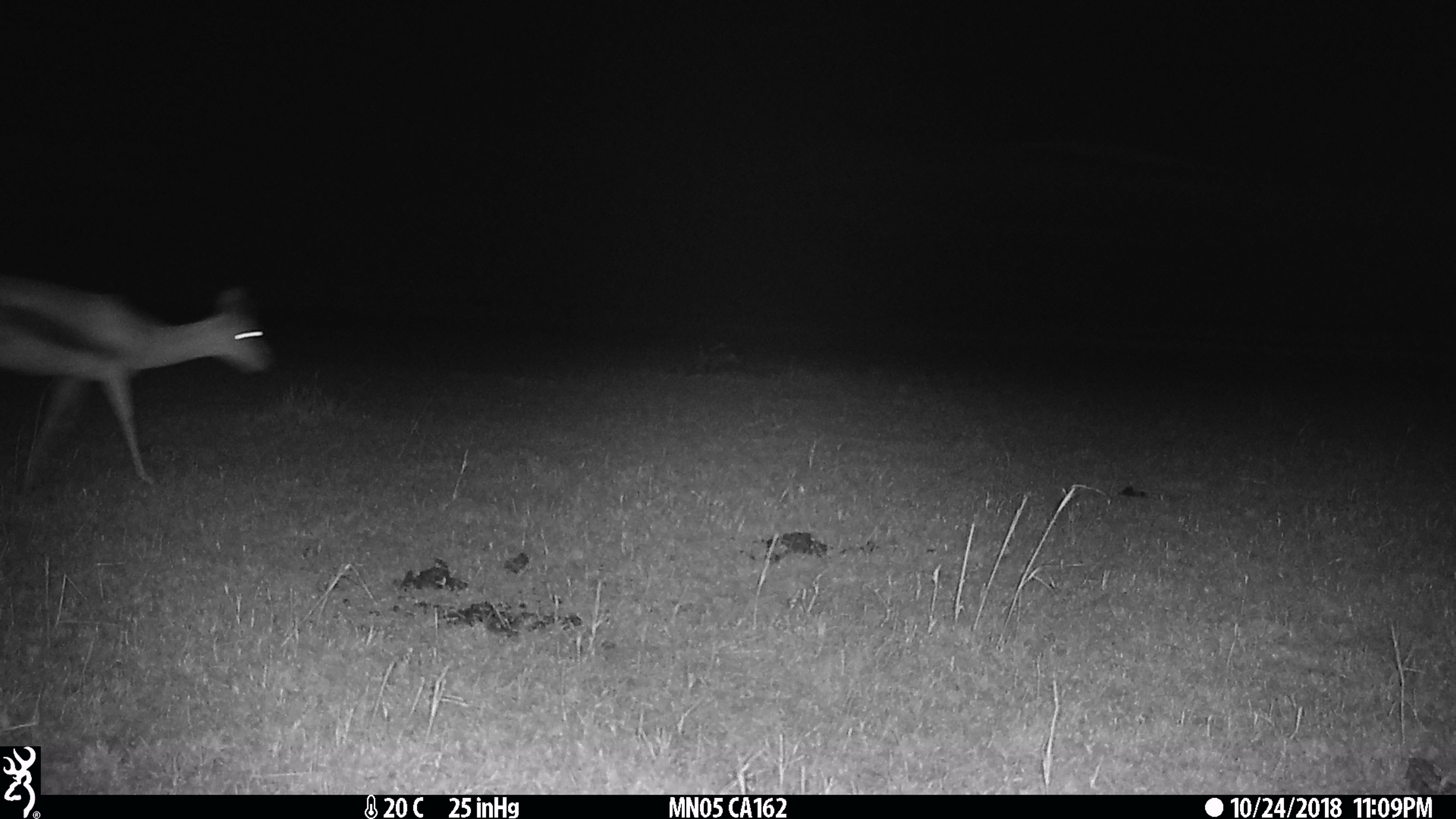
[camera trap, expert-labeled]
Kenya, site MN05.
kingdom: Animalia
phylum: Chordata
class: Mammalia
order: Artiodactyla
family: Bovidae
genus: Eudorcas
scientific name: Eudorcas thomsonii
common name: thomon's gazelle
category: gazelle thomsons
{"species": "gazelle thomsons (thomon's gazelle) (Eudorcas thomsonii)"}